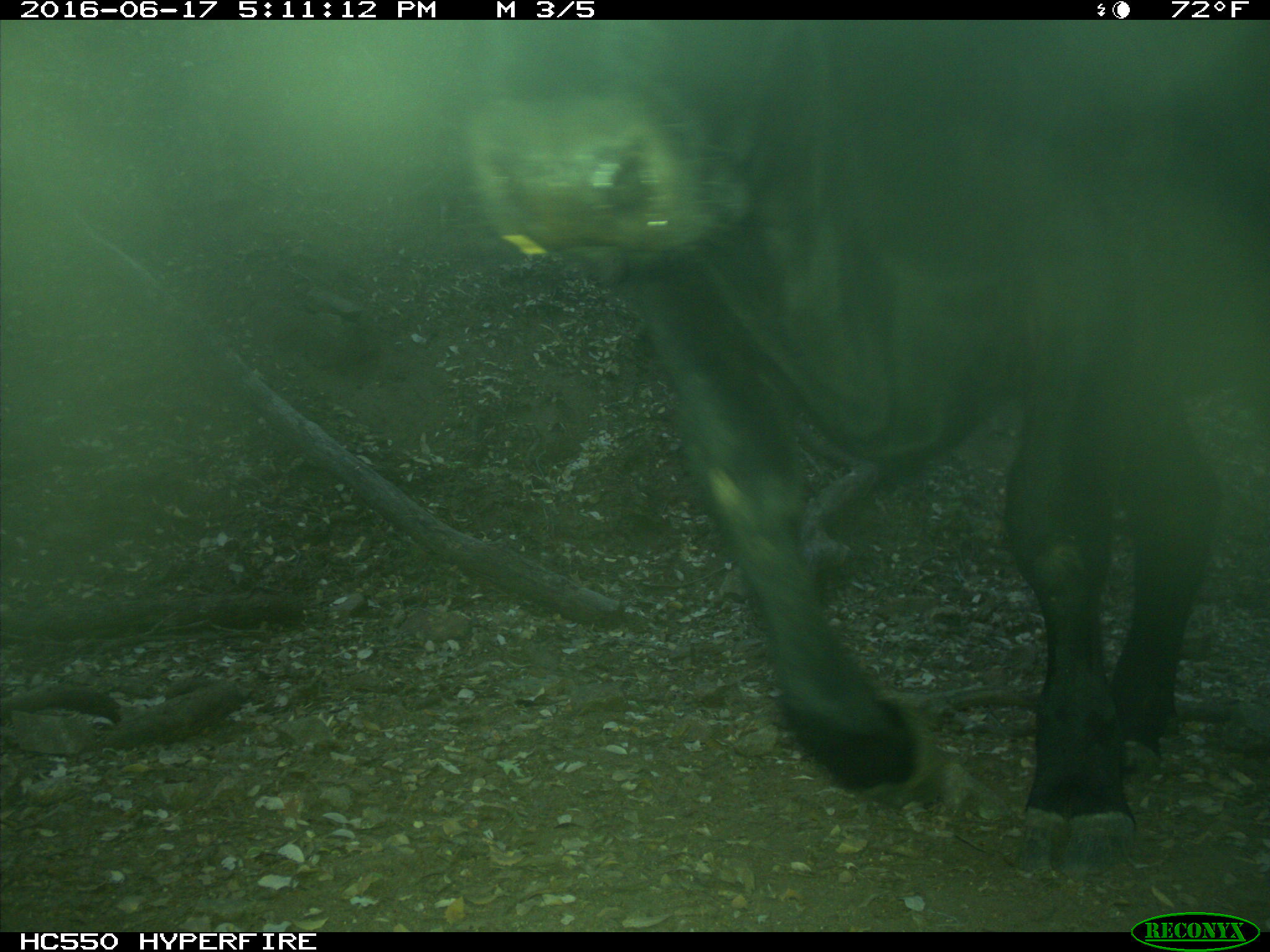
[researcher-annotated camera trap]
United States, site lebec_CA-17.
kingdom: Animalia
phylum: Chordata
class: Mammalia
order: Artiodactyla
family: Bovidae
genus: Bos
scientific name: Bos taurus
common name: domestic cow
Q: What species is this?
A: Bos taurus (domestic cow).